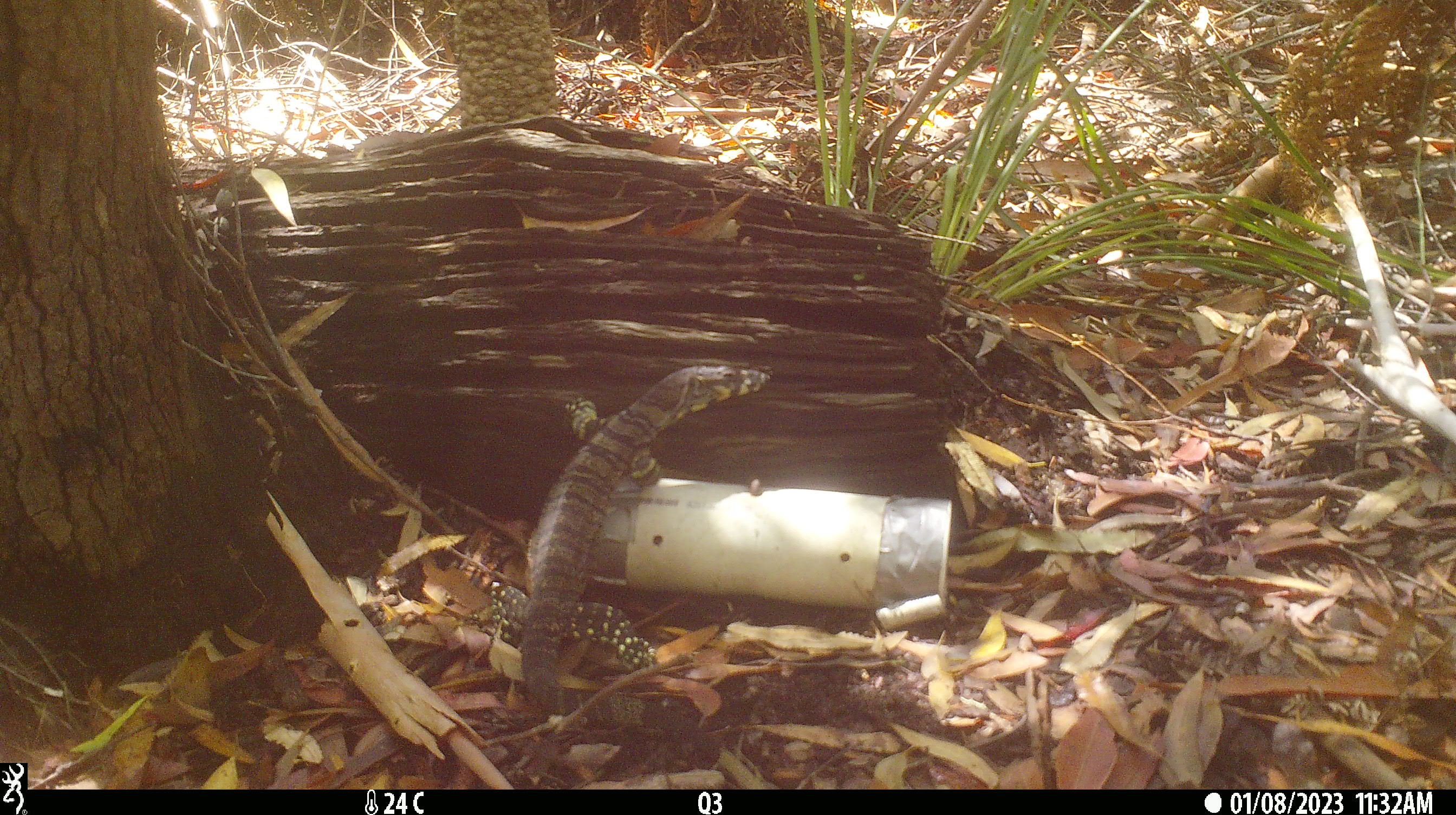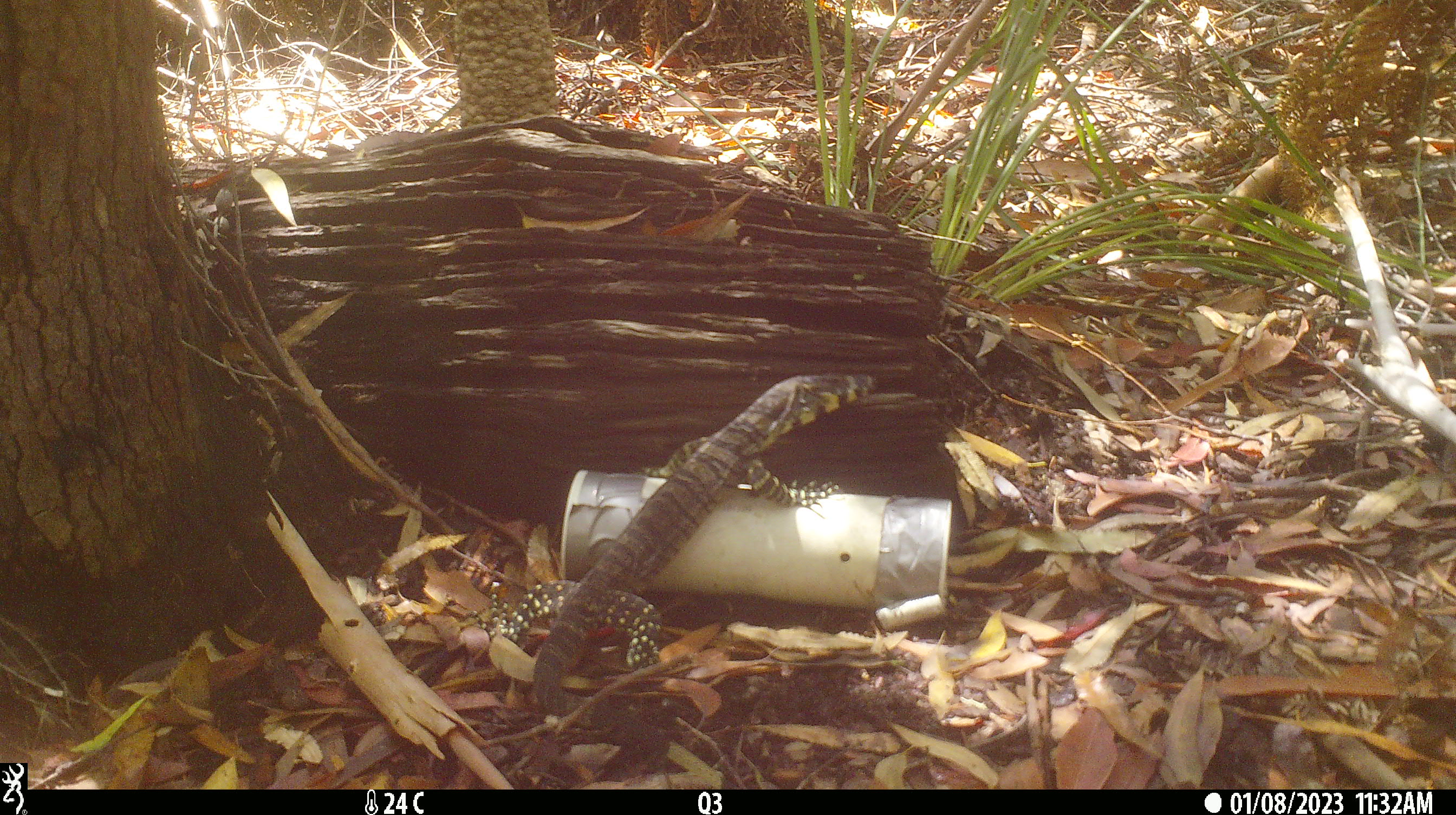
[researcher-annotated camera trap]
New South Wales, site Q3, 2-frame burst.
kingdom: Animalia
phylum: Chordata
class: Reptilia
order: Squamata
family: Varanidae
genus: Varanus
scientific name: Varanus varius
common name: lace monitor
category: goanna